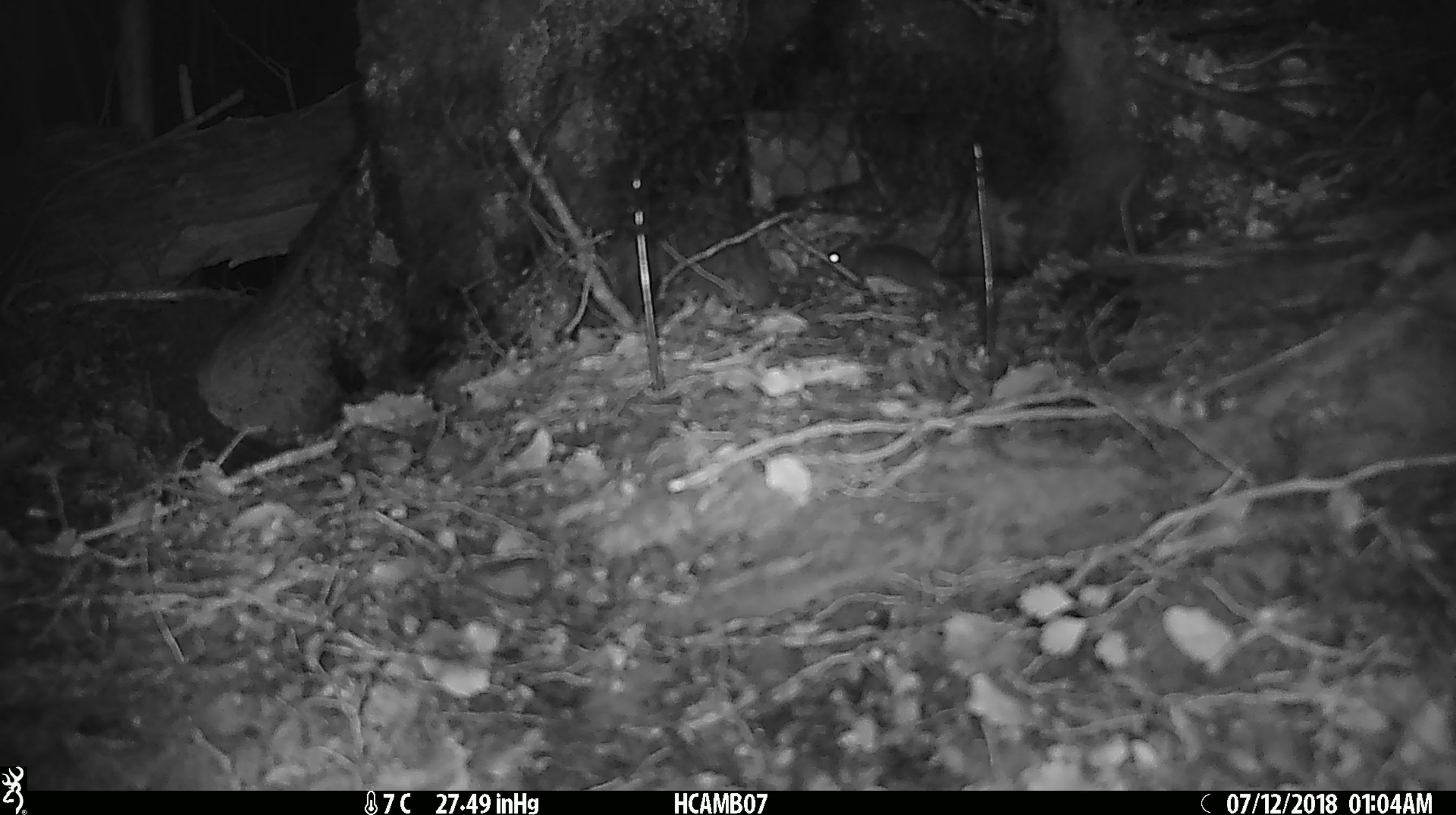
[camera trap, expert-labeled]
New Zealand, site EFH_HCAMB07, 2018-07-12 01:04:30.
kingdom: Animalia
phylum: Chordata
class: Mammalia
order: Rodentia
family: Muridae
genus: Mus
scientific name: Mus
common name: mouse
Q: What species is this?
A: Mouse (Mus).